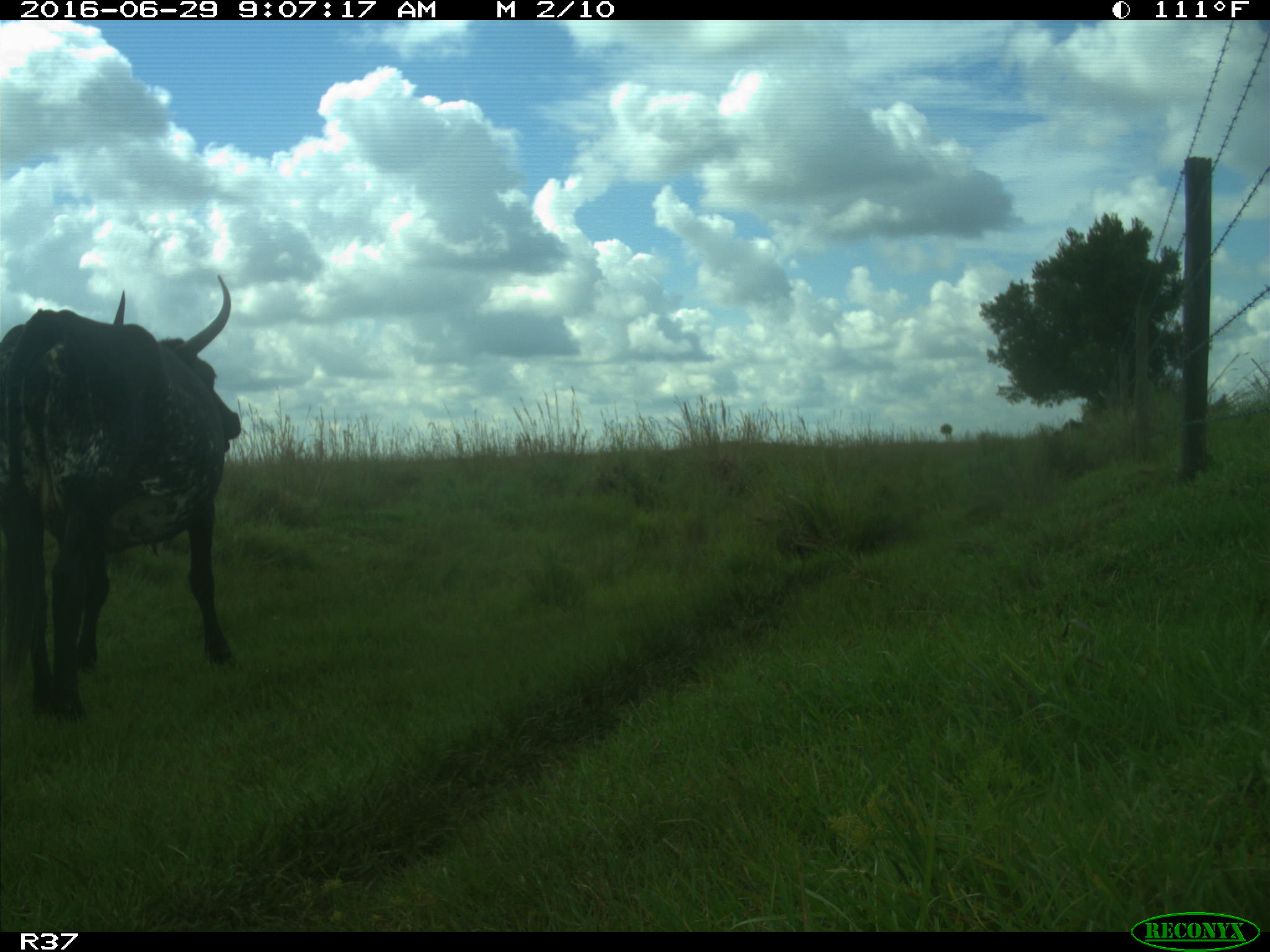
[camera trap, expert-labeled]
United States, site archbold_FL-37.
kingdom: Animalia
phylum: Chordata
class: Mammalia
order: Artiodactyla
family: Bovidae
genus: Bos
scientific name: Bos taurus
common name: domestic cow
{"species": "Bos taurus (domestic cow)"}